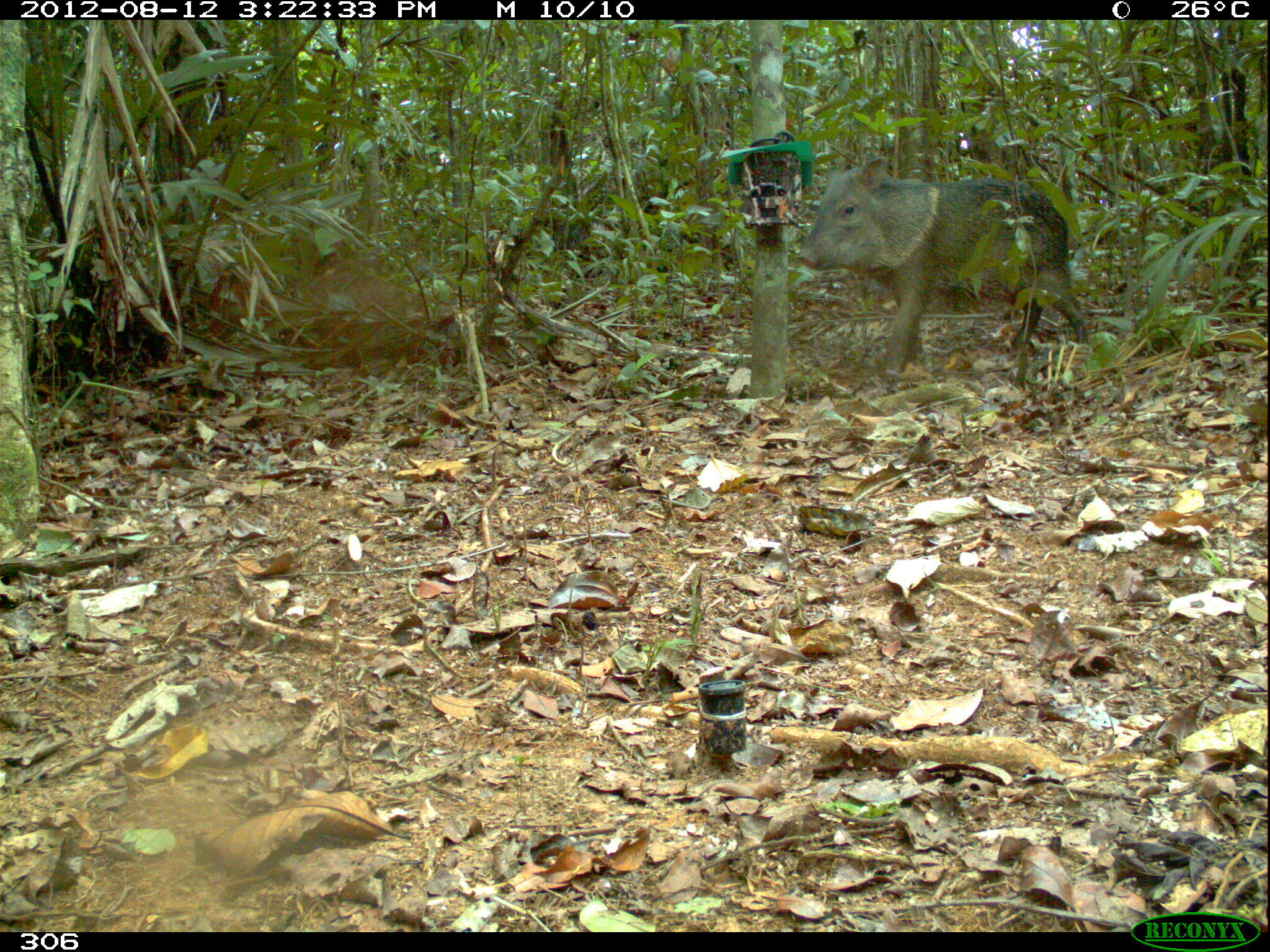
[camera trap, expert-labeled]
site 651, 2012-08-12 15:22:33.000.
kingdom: Animalia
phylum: Chordata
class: Mammalia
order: Artiodactyla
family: Tayassuidae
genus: Pecari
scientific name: Pecari tajacu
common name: collared peccary